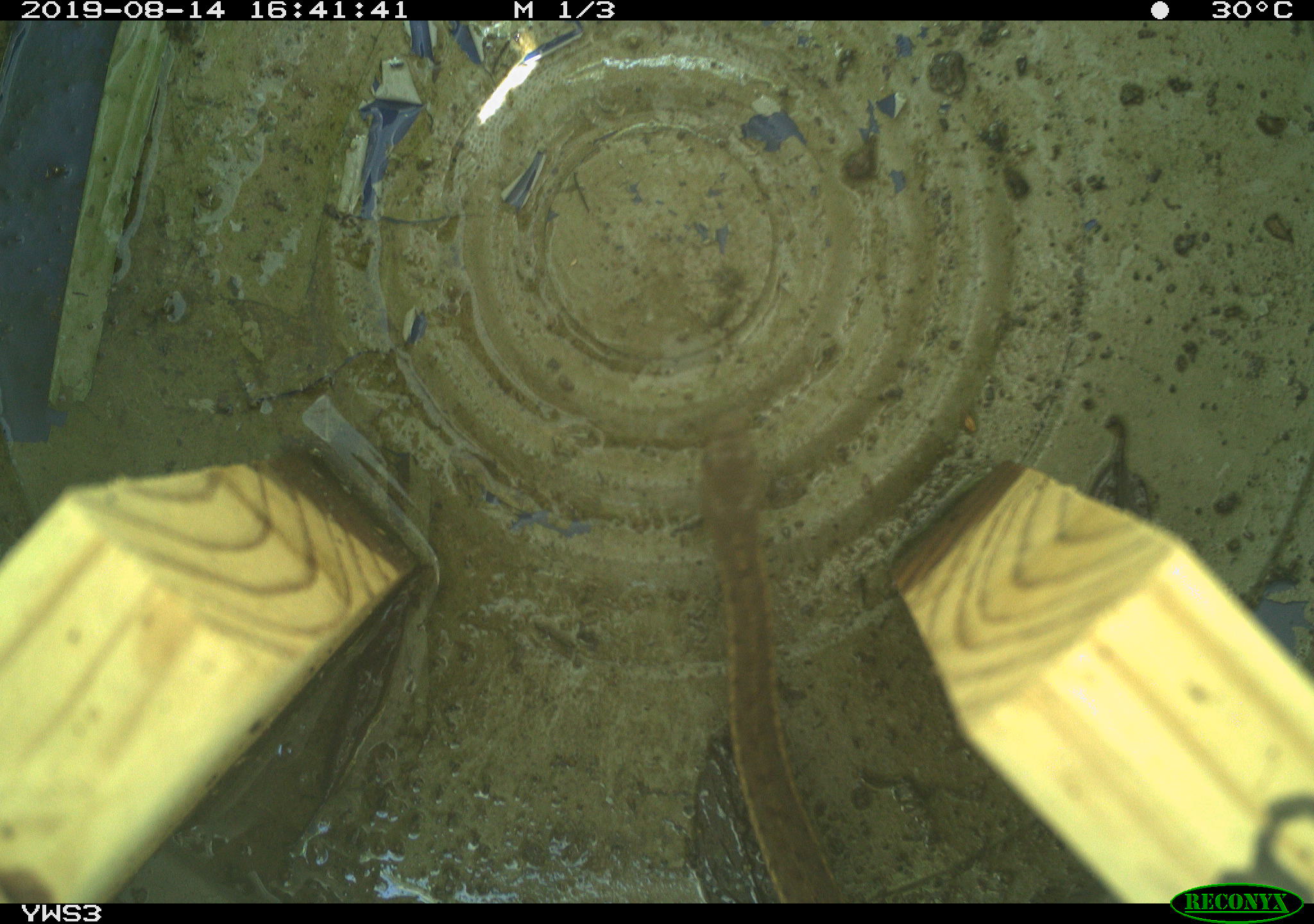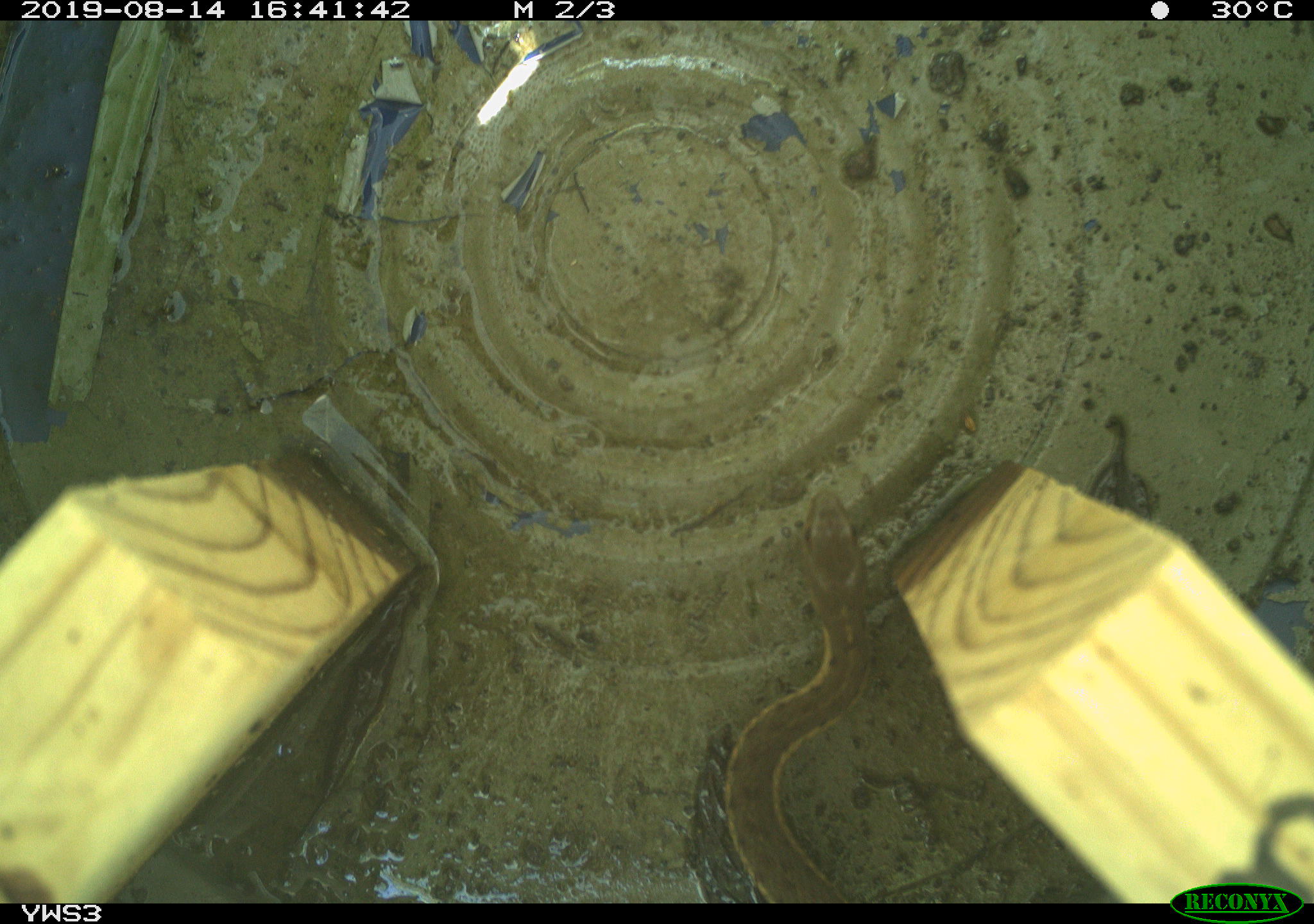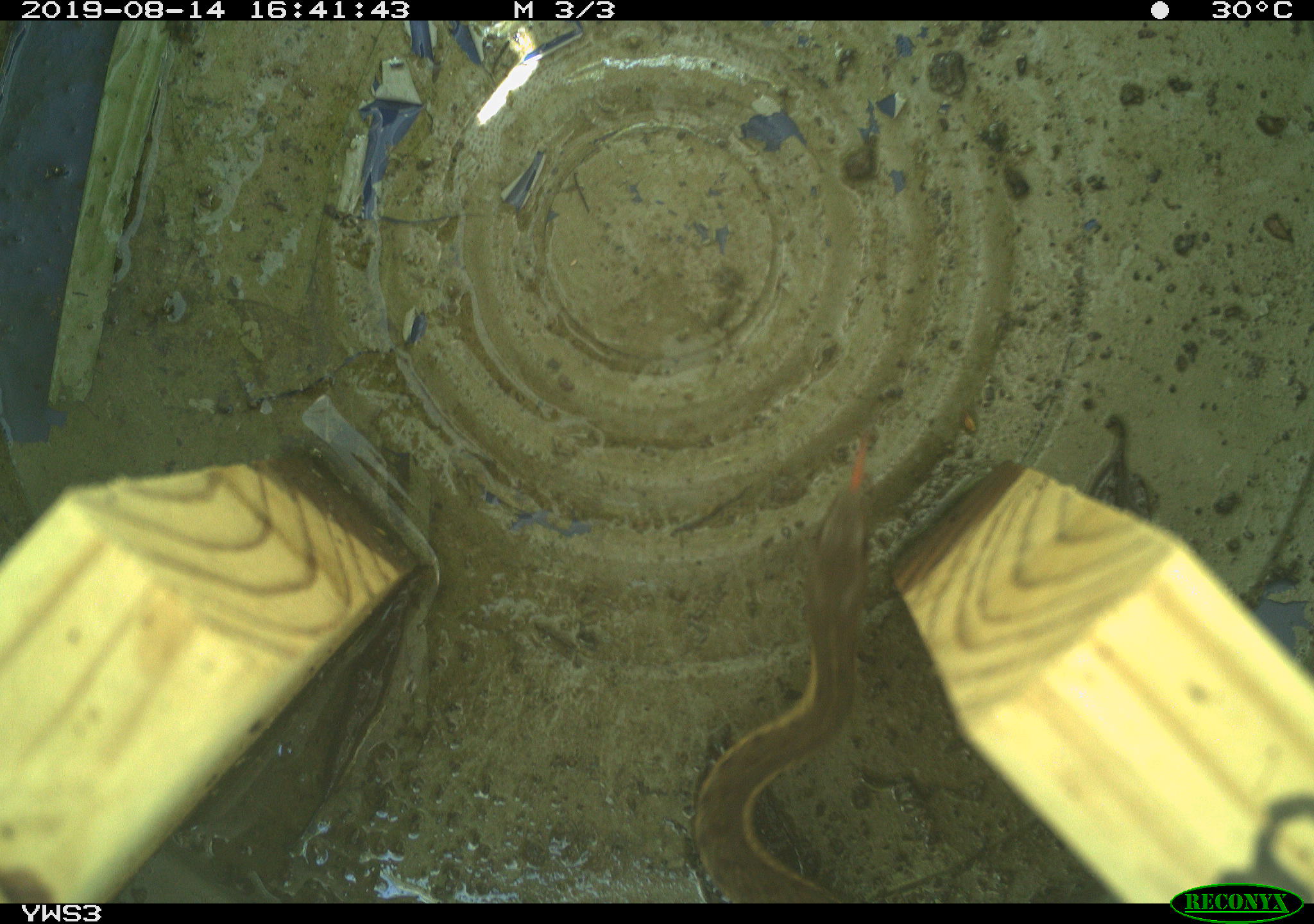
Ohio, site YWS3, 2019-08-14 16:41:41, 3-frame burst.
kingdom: Animalia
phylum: Chordata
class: Reptilia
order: Squamata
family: Colubridae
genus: Thamnophis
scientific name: Thamnophis sirtalis sirtalis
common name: eastern gartersnake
Eastern gartersnake (Thamnophis sirtalis sirtalis).